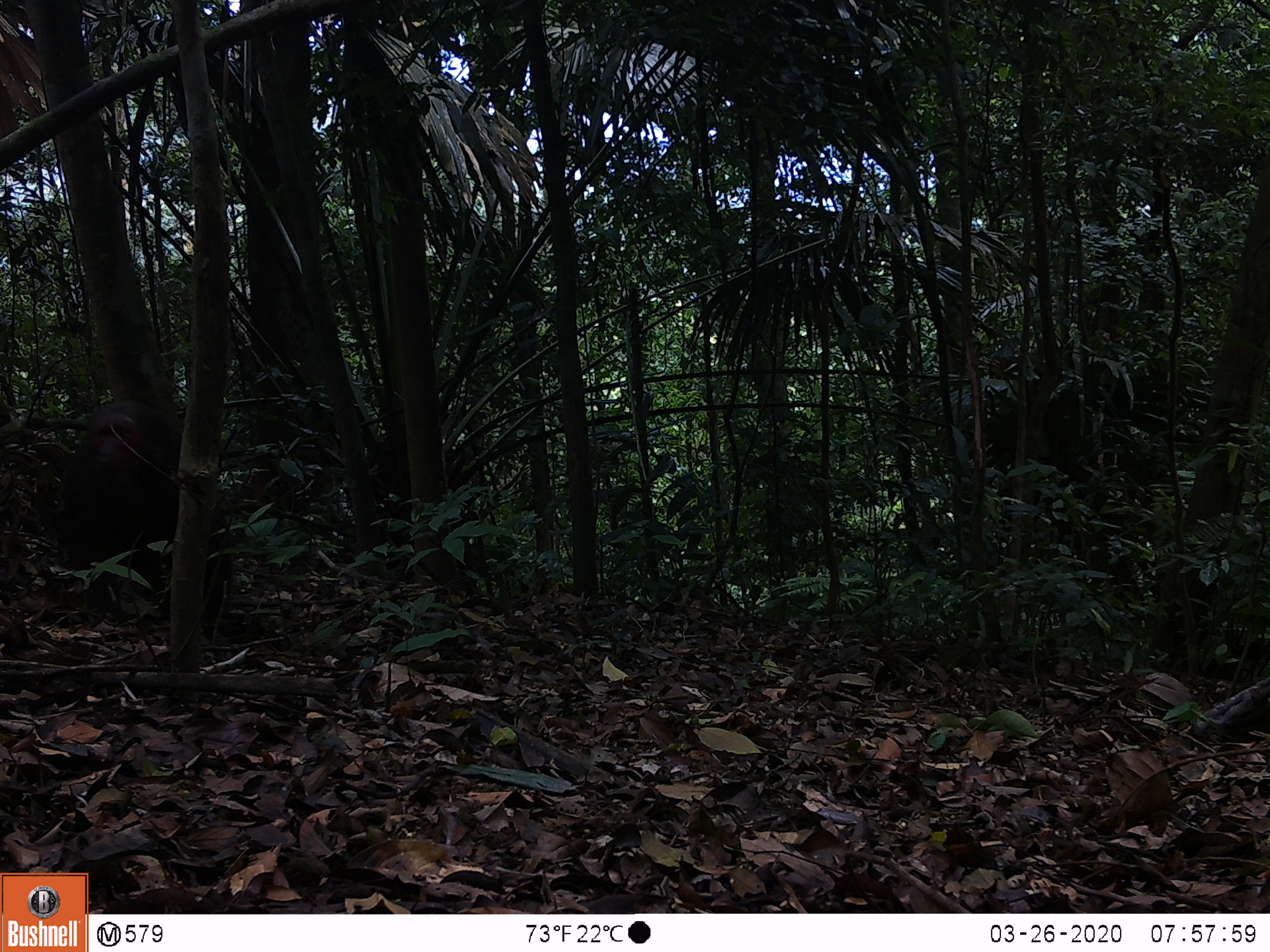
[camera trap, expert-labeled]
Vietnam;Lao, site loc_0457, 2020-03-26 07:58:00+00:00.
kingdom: Animalia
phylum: Chordata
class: Mammalia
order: Primates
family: Cercopithecidae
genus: Macaca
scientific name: Macaca arctoides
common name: stump-tailed macaque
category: stump tailed macaque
Stump tailed macaque (stump-tailed macaque) (Macaca arctoides). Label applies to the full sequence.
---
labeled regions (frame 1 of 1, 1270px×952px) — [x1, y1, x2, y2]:
stump tailed macaque: [62, 399, 234, 623]